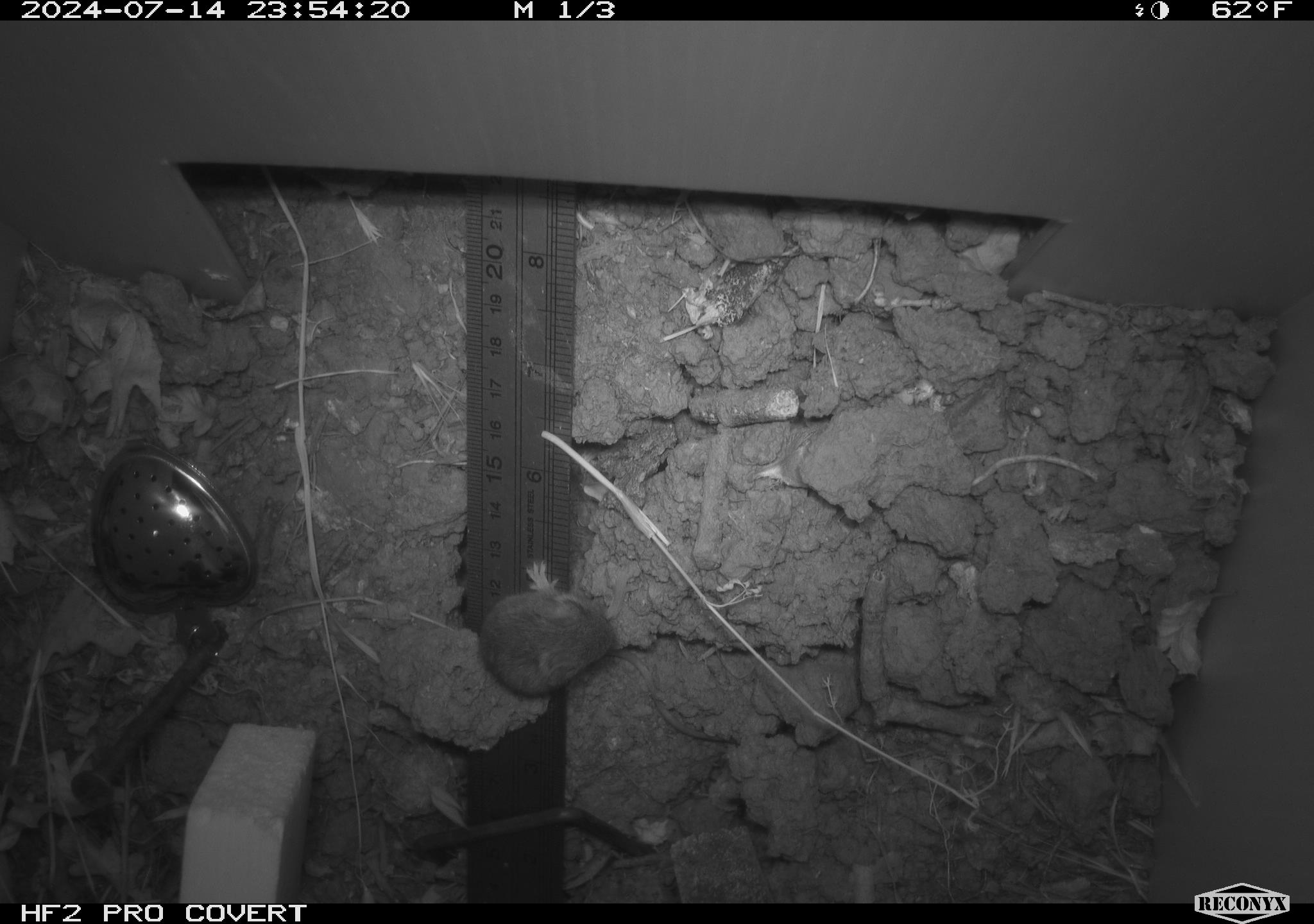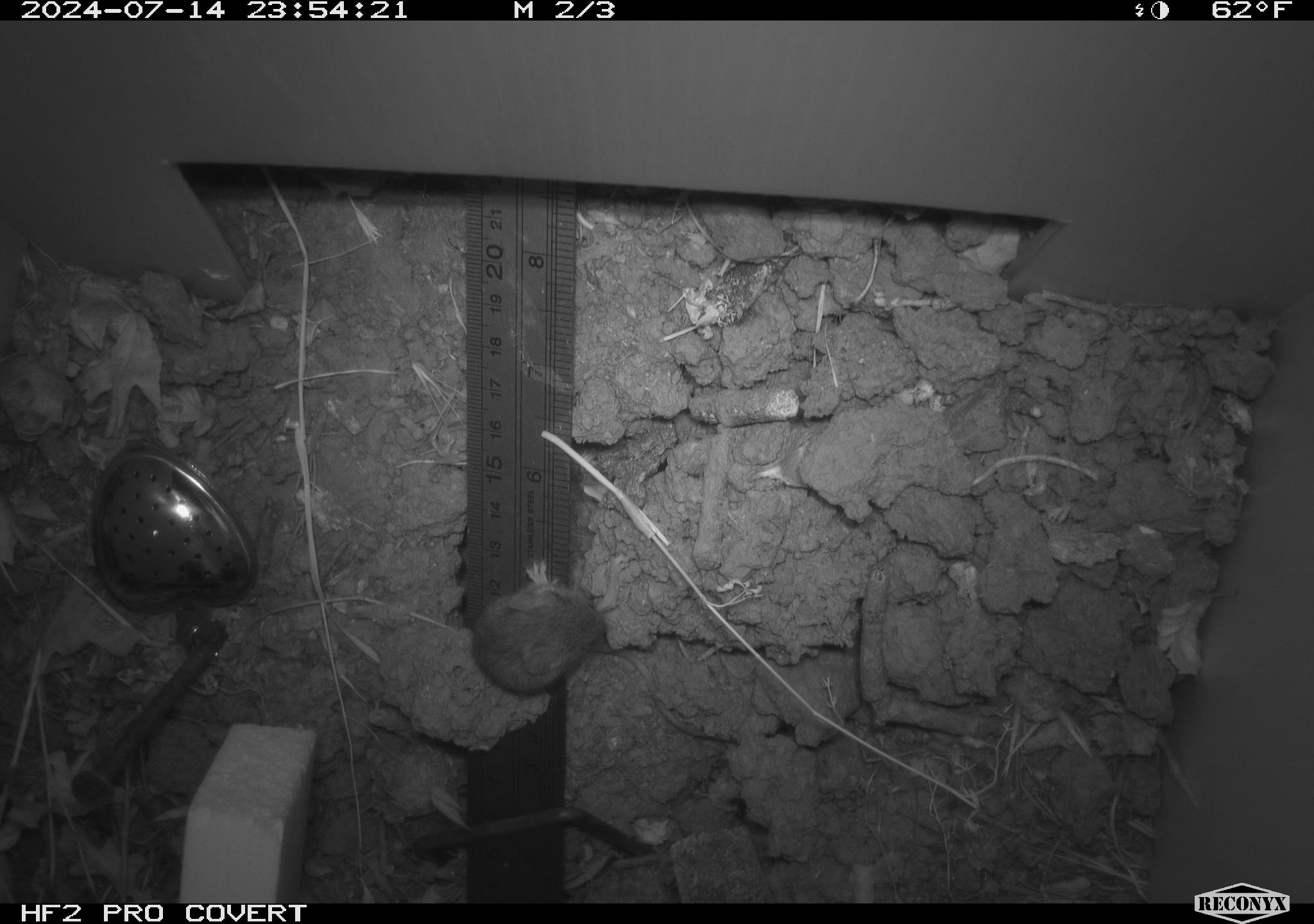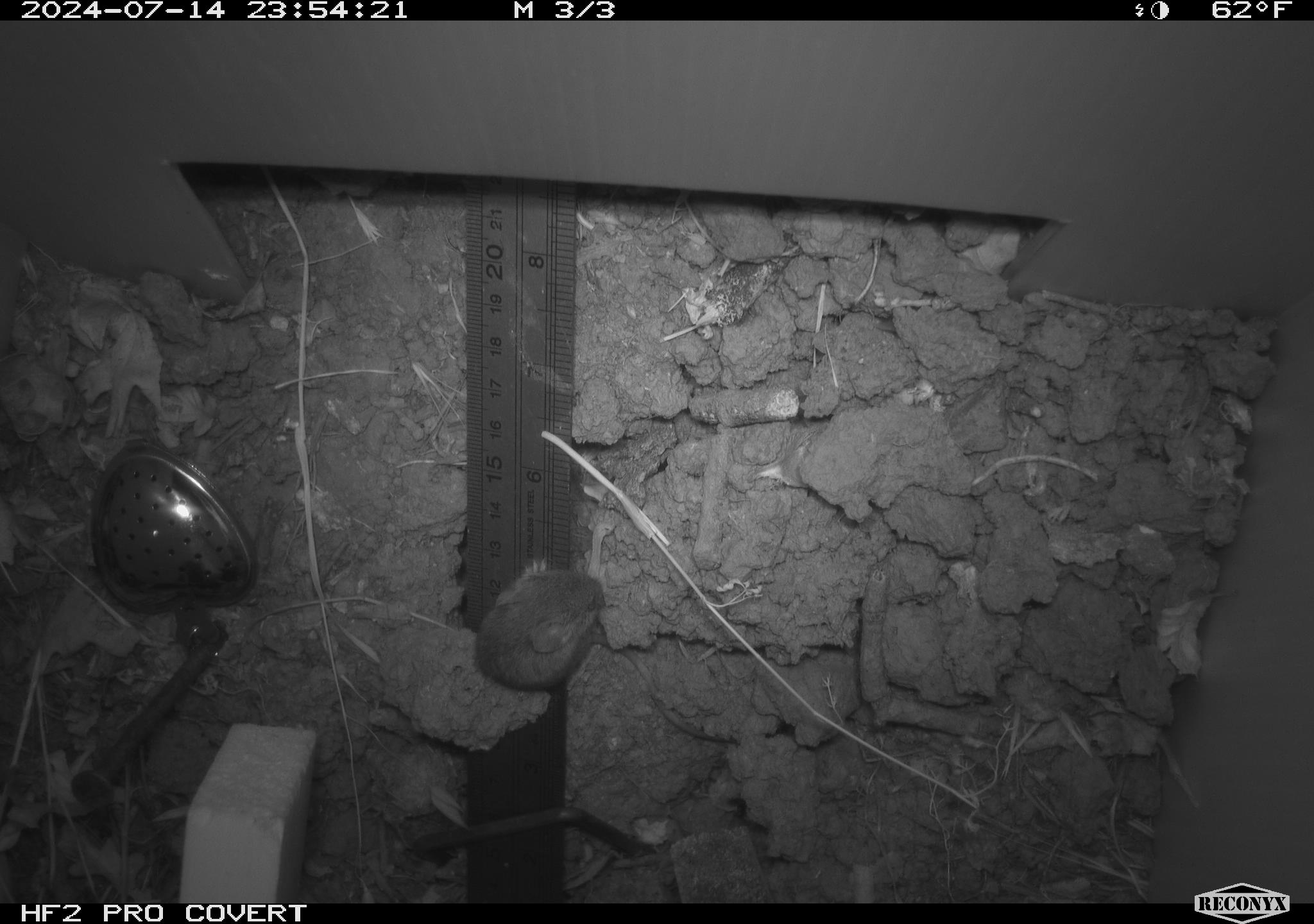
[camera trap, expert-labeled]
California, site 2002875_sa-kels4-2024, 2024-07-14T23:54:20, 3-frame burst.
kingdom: Animalia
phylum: Chordata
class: Mammalia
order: Rodentia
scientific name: Rodentia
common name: rodent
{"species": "rodent (Rodentia)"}